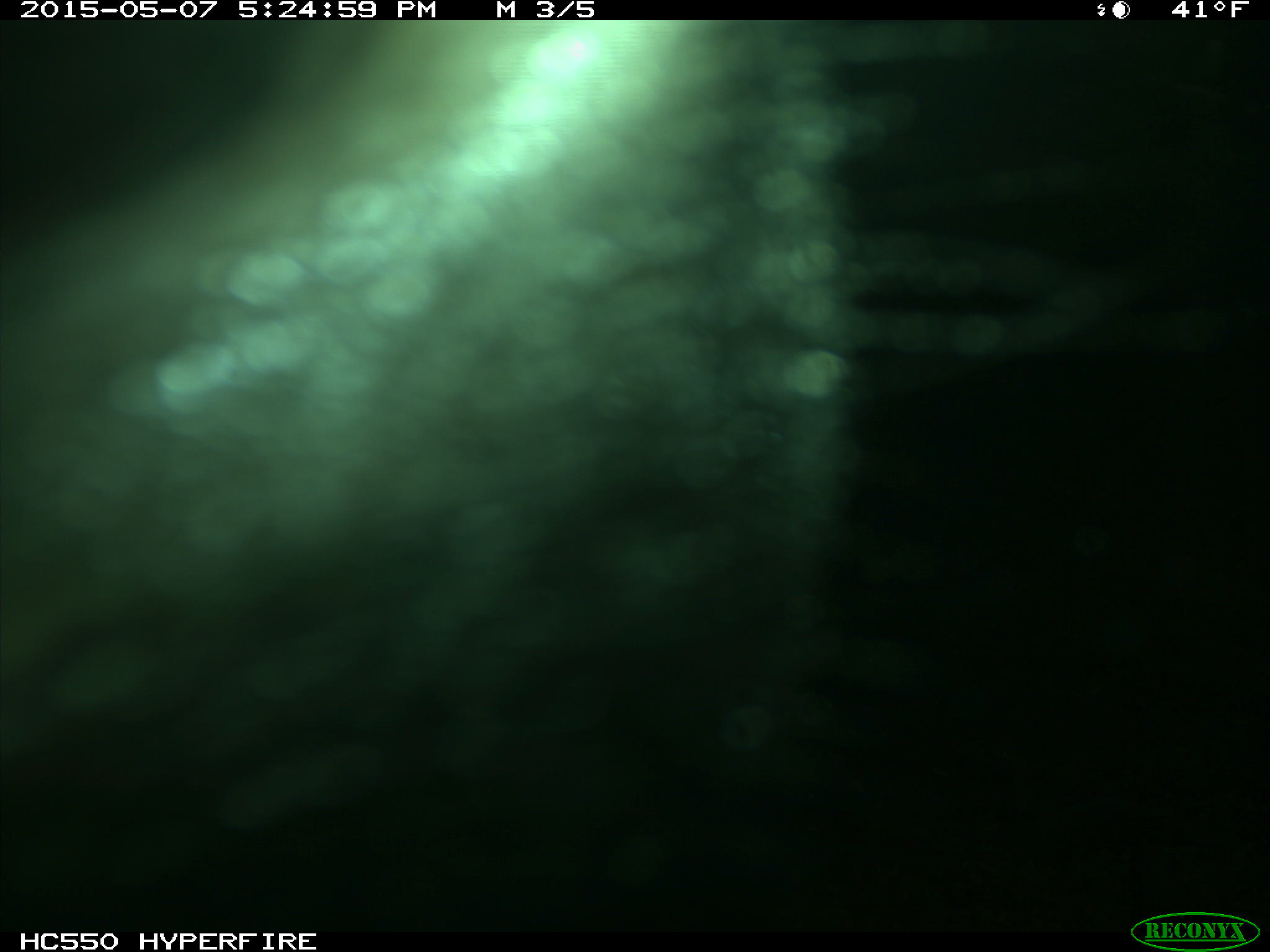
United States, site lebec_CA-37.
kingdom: Animalia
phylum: Chordata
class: Mammalia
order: Artiodactyla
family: Bovidae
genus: Bos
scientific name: Bos taurus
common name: domestic cow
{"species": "Bos taurus (domestic cow)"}